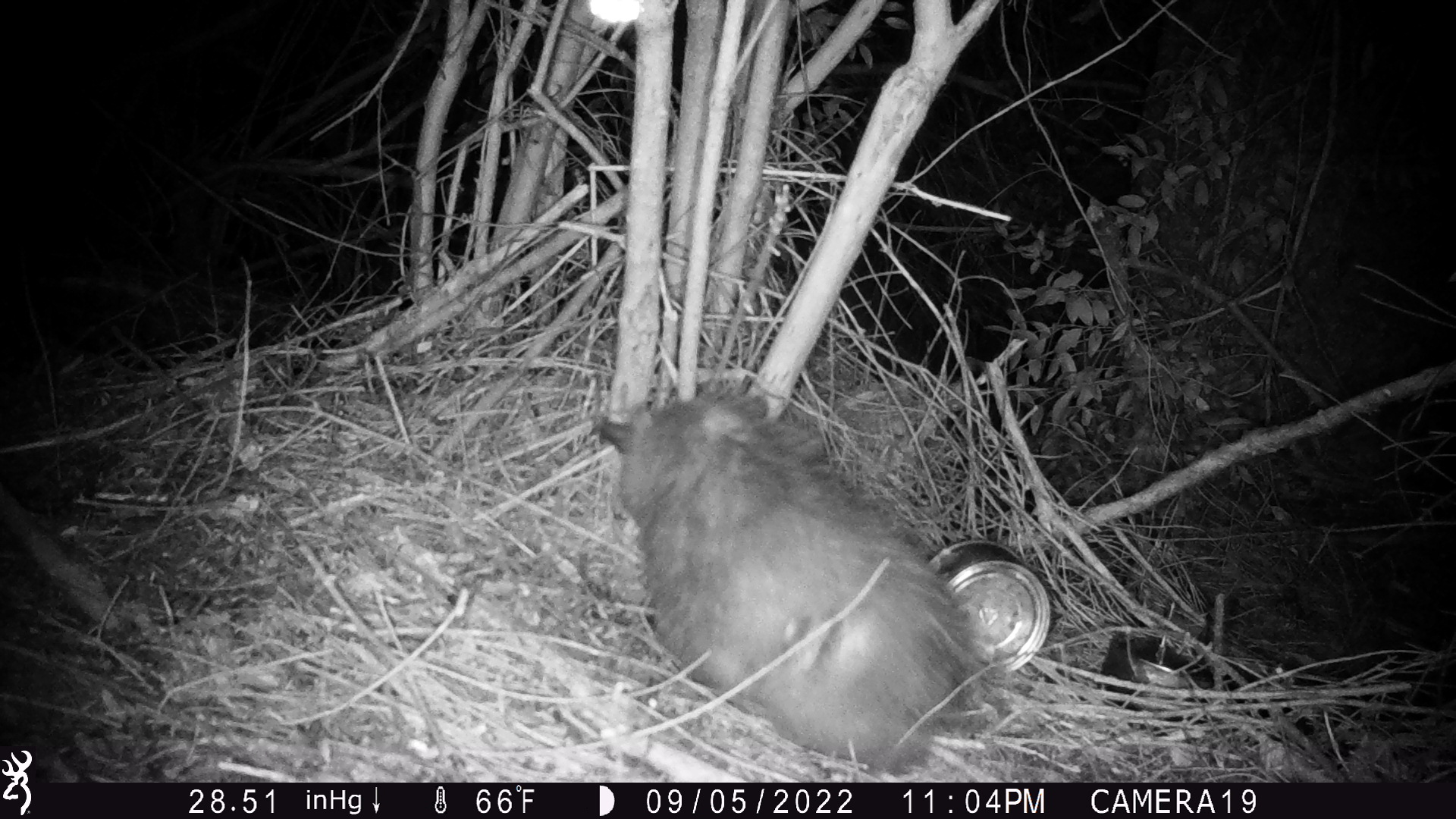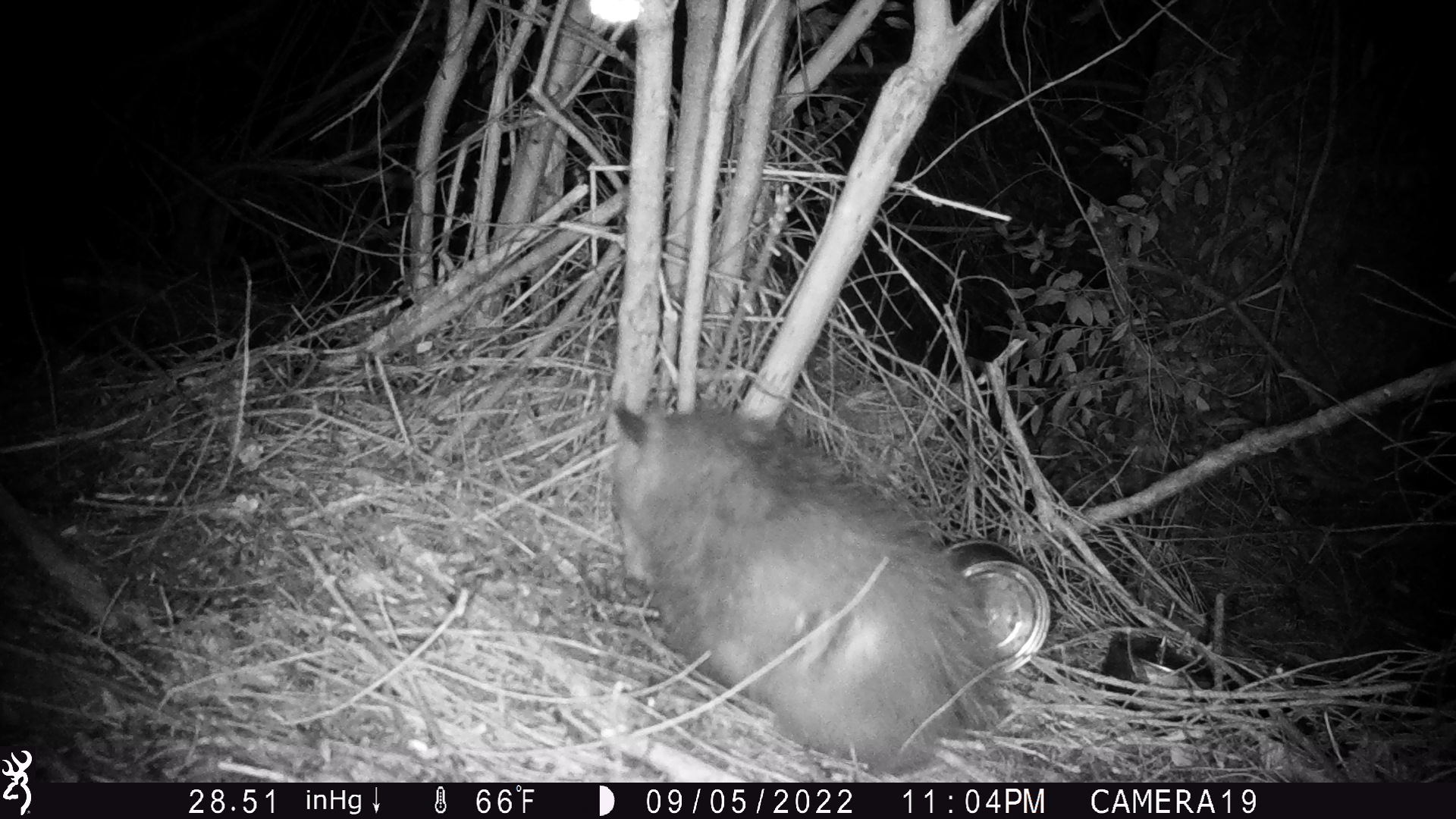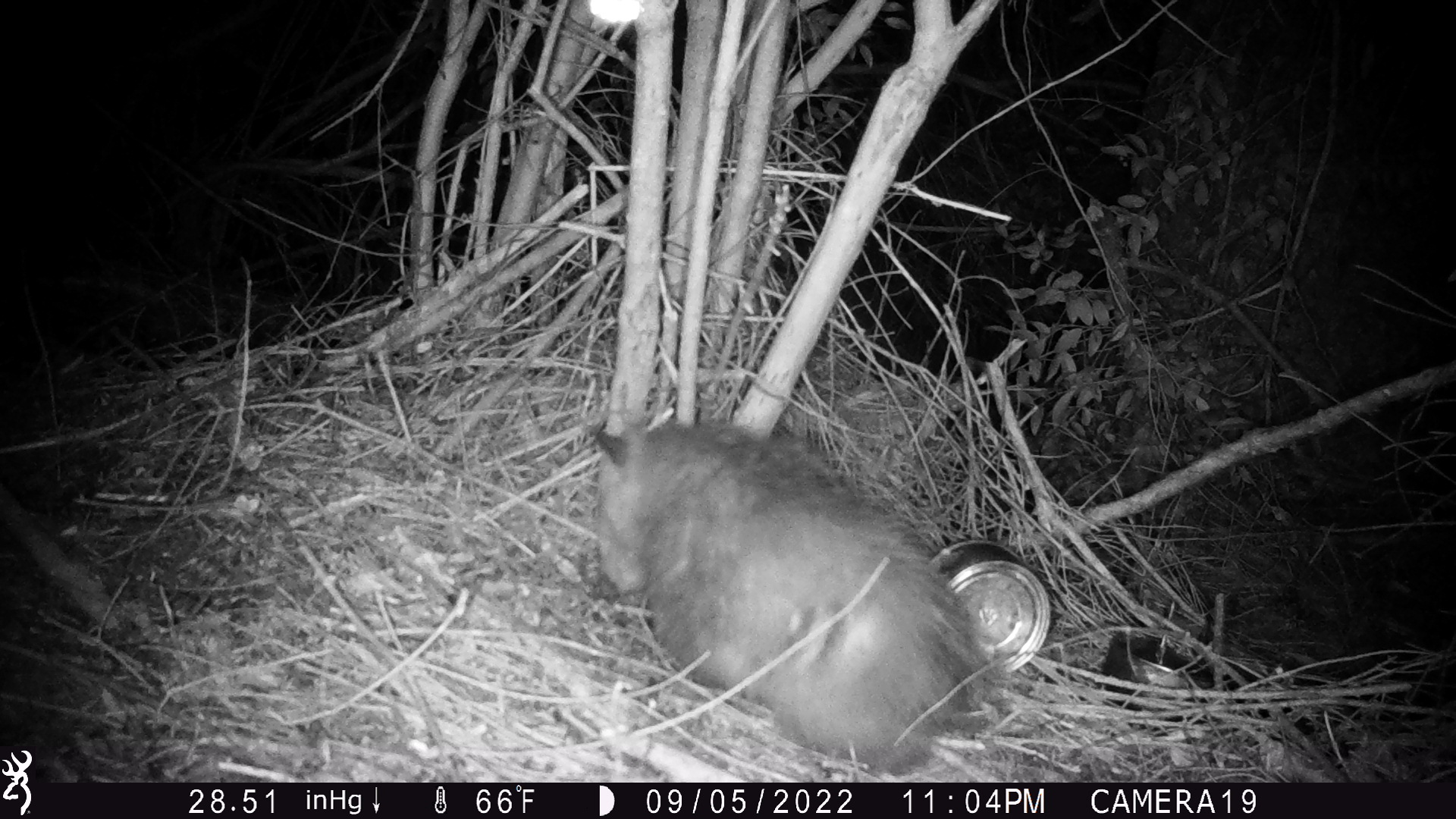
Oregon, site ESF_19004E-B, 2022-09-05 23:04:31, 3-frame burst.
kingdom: Animalia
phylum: Chordata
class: Mammalia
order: Didelphimorphia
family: Didelphidae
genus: Didelphis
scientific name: Didelphis virginiana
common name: virginia opossum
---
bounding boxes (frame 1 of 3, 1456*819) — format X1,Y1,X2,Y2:
virginia opossum: 571,362,998,782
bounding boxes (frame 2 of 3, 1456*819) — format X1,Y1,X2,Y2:
virginia opossum: 588,375,1015,777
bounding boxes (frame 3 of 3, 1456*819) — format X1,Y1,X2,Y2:
virginia opossum: 575,407,1002,777